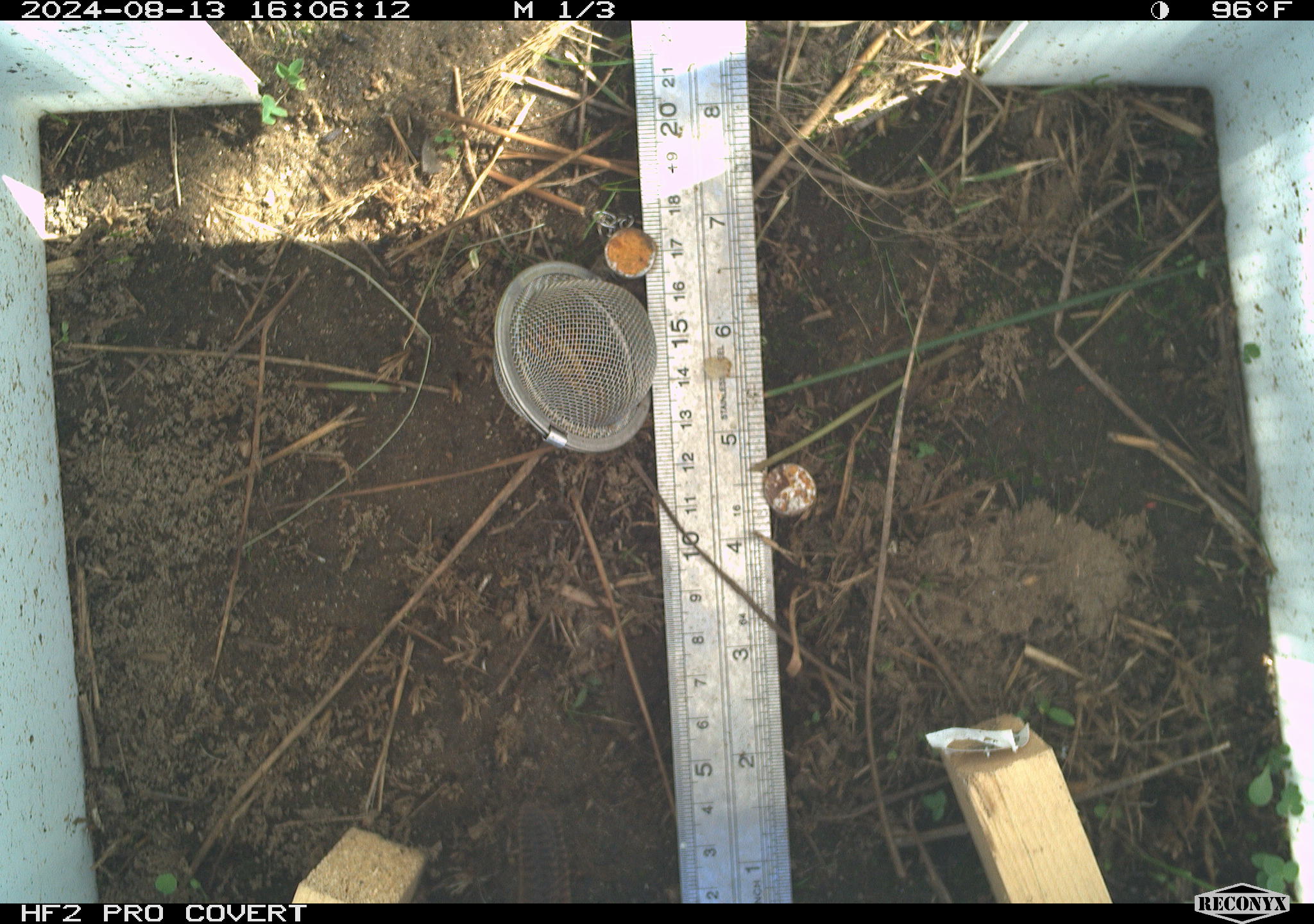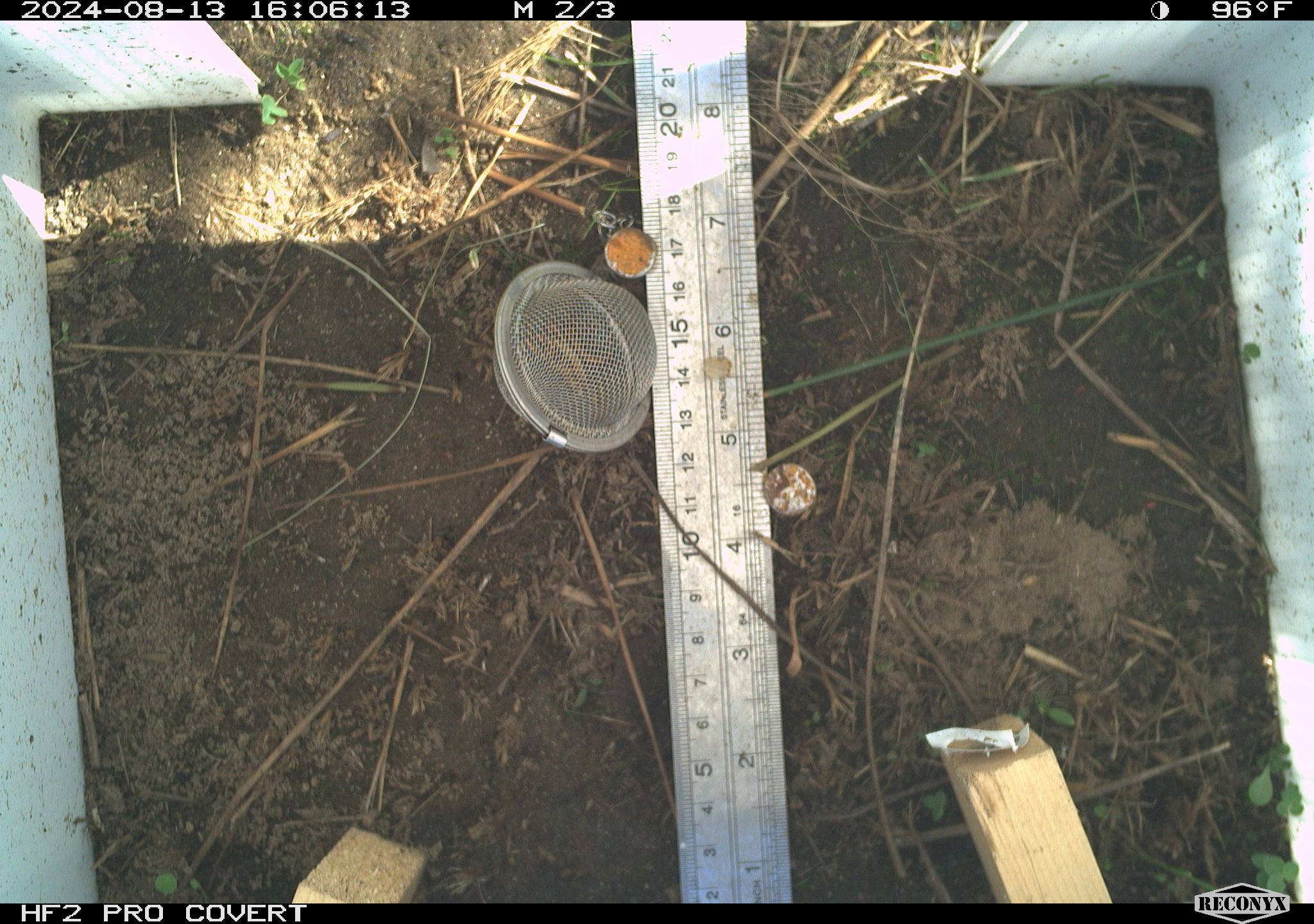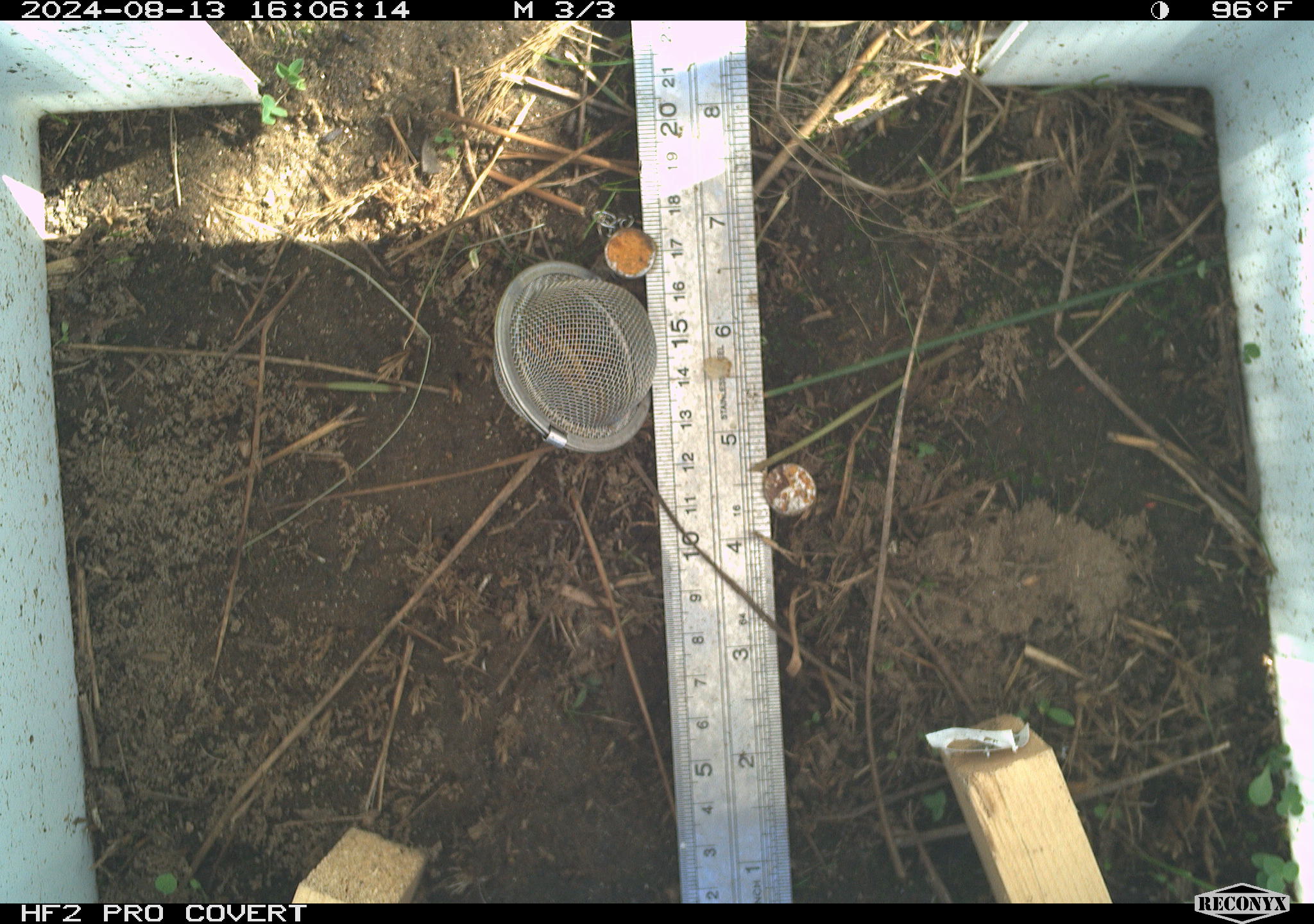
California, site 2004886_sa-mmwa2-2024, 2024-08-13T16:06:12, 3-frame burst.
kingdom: Animalia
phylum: Chordata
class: Aves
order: Passeriformes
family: Troglodytidae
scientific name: Troglodytidae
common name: wren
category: troglodytidae family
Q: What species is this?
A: Troglodytidae family (wren) (Troglodytidae).